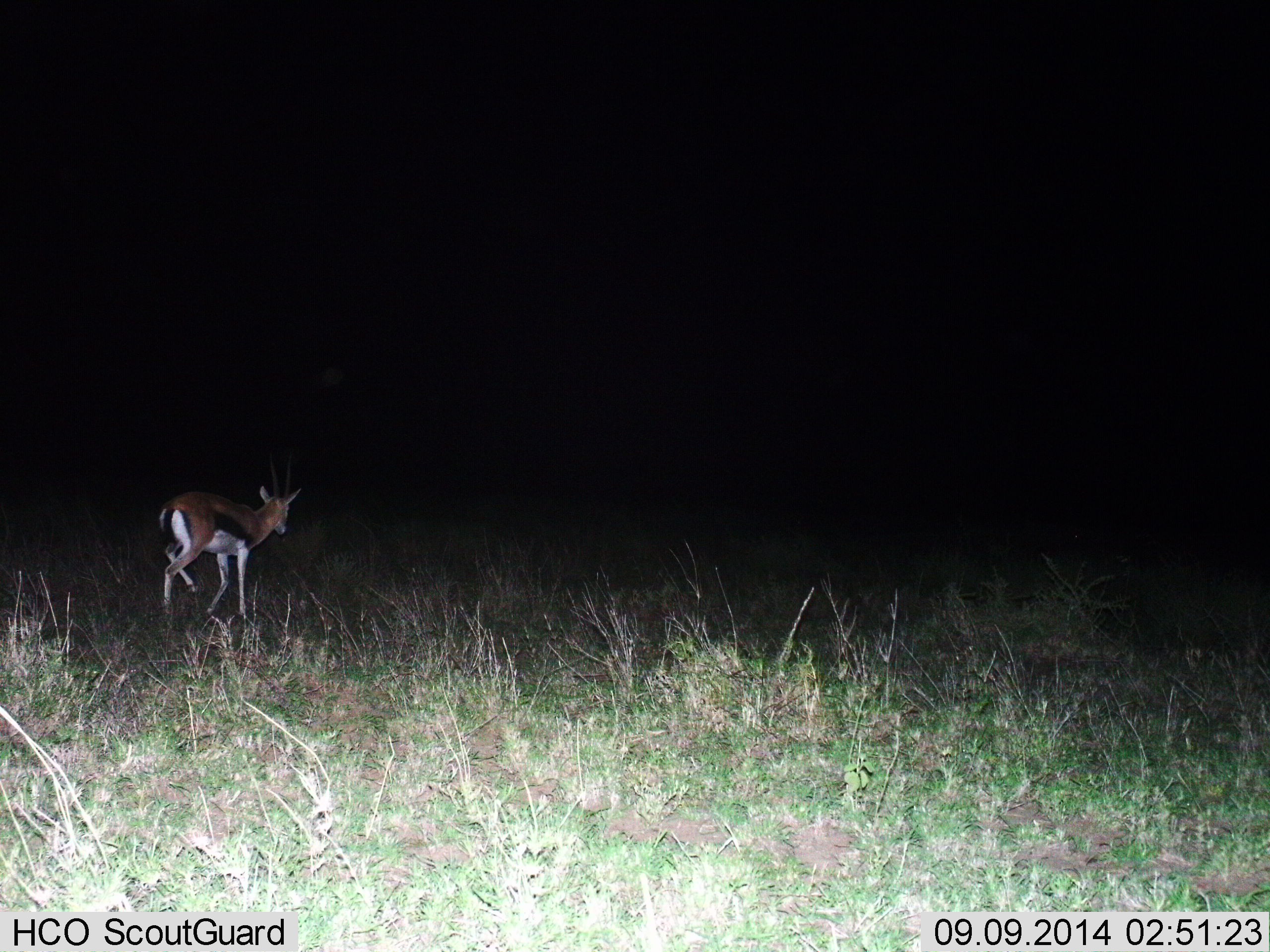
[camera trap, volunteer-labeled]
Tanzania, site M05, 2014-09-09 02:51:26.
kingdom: Animalia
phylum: Chordata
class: Mammalia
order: Artiodactyla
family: Bovidae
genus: Eudorcas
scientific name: Eudorcas thomsonii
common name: thomson's gazelle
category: gazellethomsons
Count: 1.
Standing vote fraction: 20%.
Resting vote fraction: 0%.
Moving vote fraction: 80%.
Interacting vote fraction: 0%.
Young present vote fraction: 10%.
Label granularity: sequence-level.